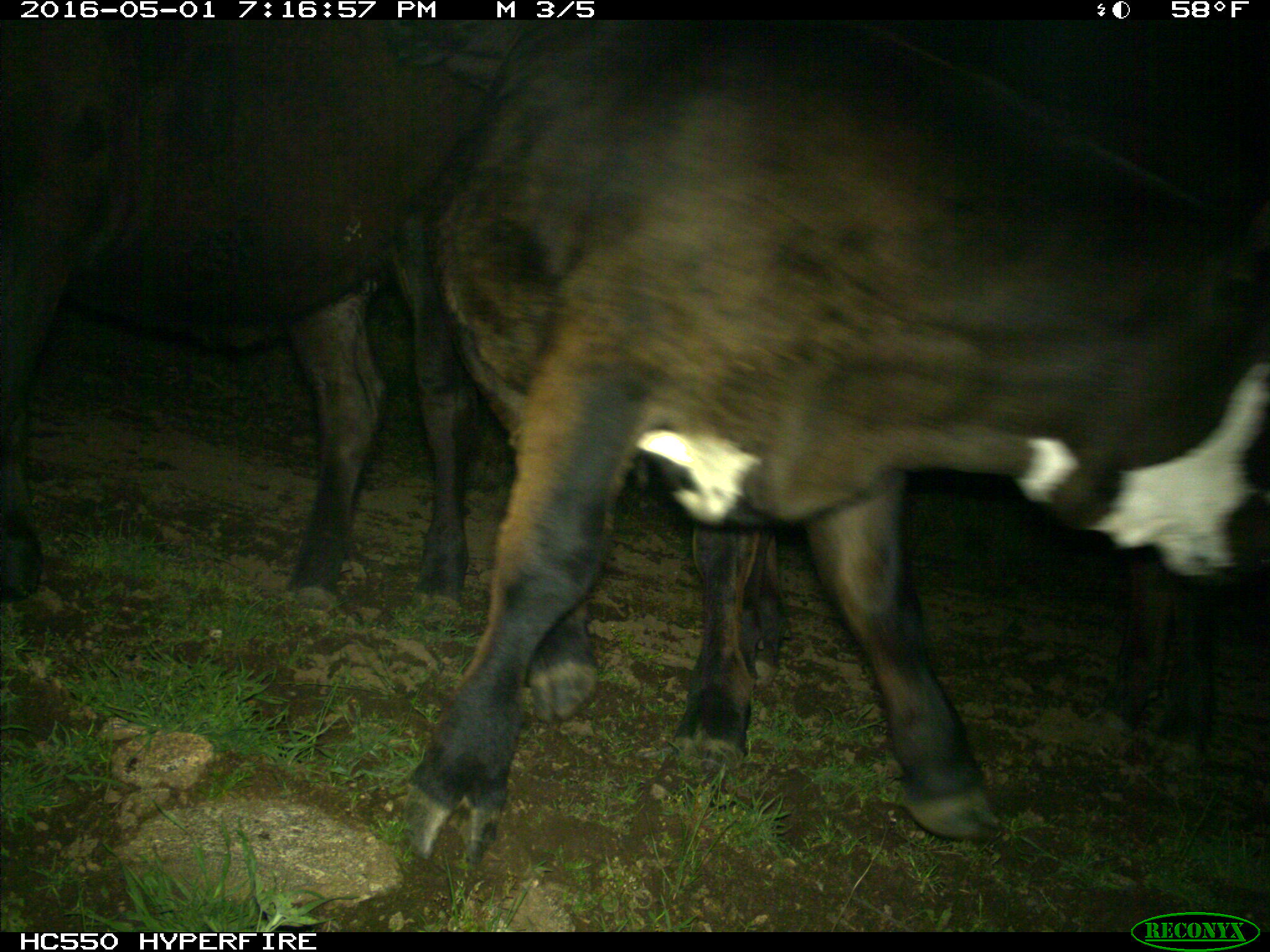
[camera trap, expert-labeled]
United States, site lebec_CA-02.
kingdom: Animalia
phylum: Chordata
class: Mammalia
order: Artiodactyla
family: Bovidae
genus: Bos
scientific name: Bos taurus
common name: domestic cow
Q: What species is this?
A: Bos taurus (domestic cow).